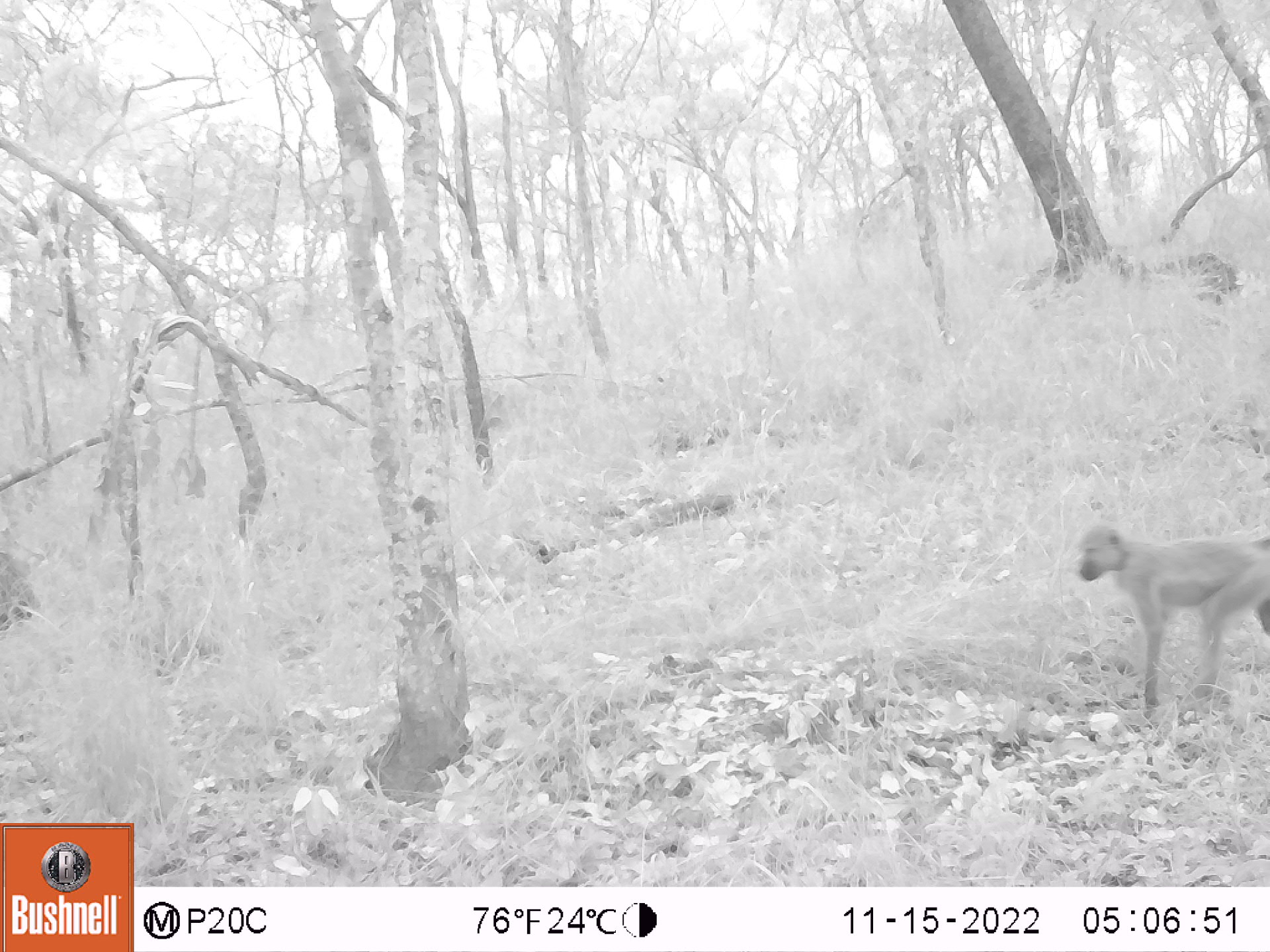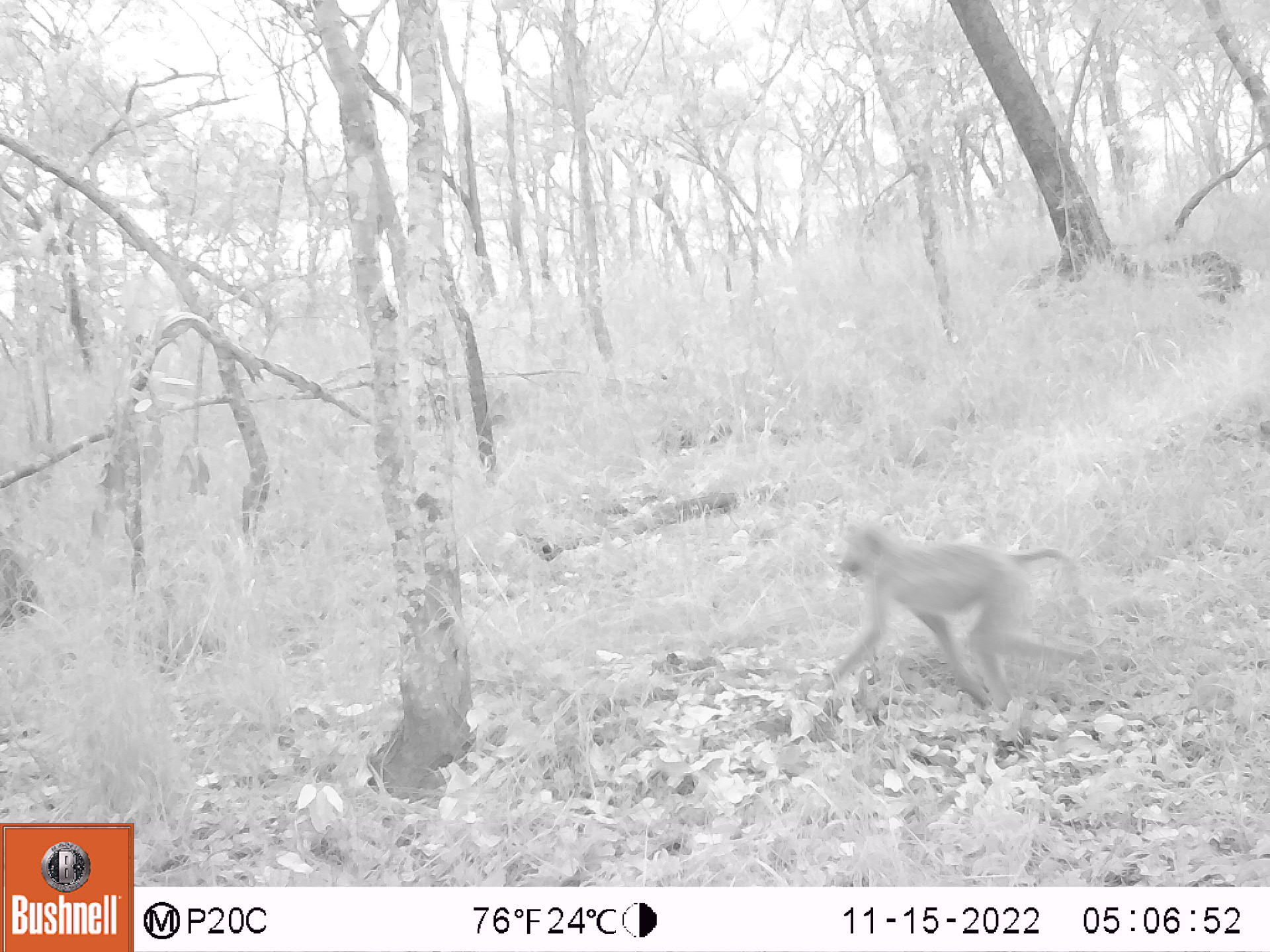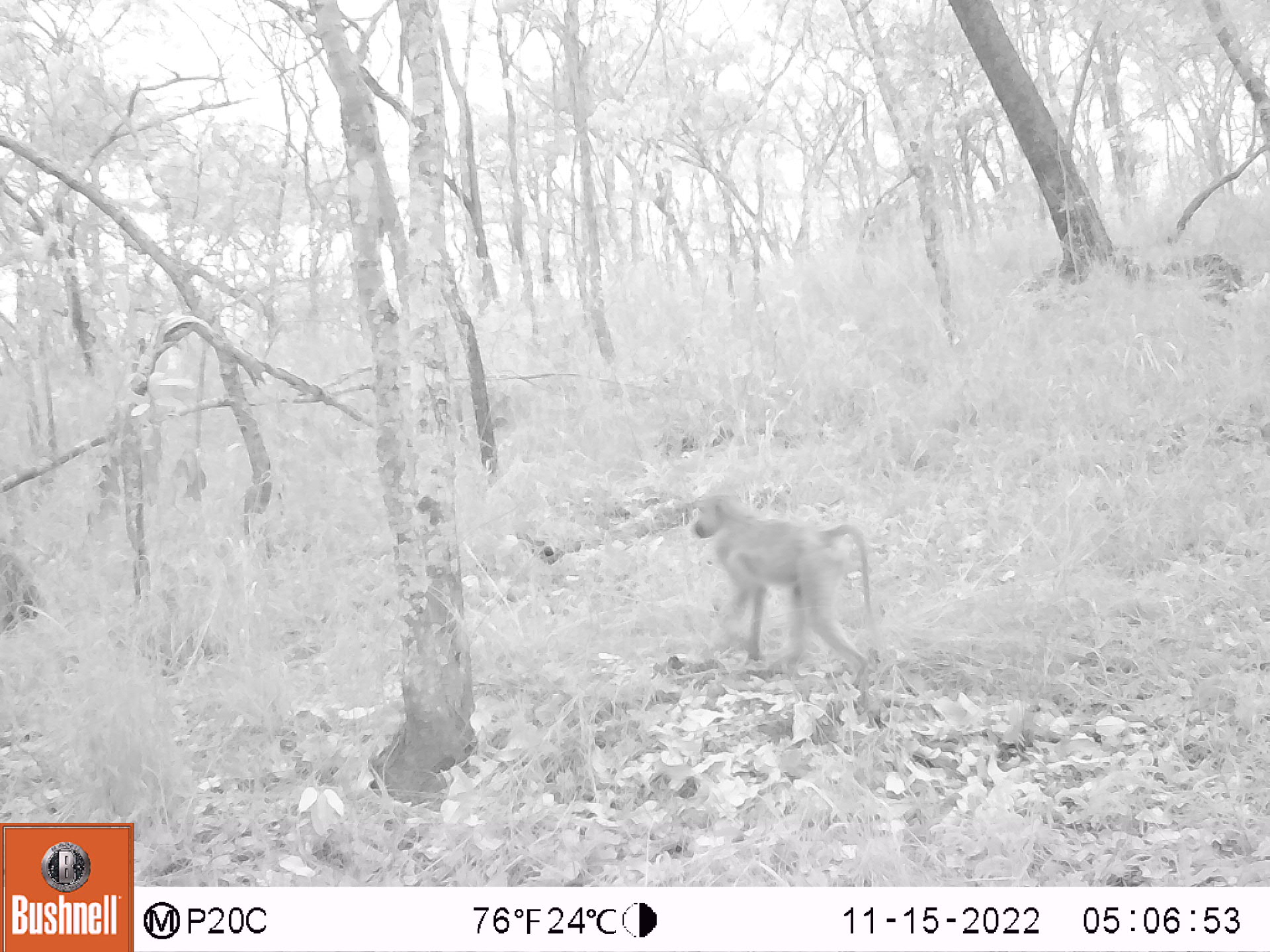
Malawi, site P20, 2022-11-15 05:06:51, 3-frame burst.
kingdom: Animalia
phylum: Chordata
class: Mammalia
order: Primates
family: Cercopithecidae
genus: Papio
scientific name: Papio cynocephalus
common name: yellow baboon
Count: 2.